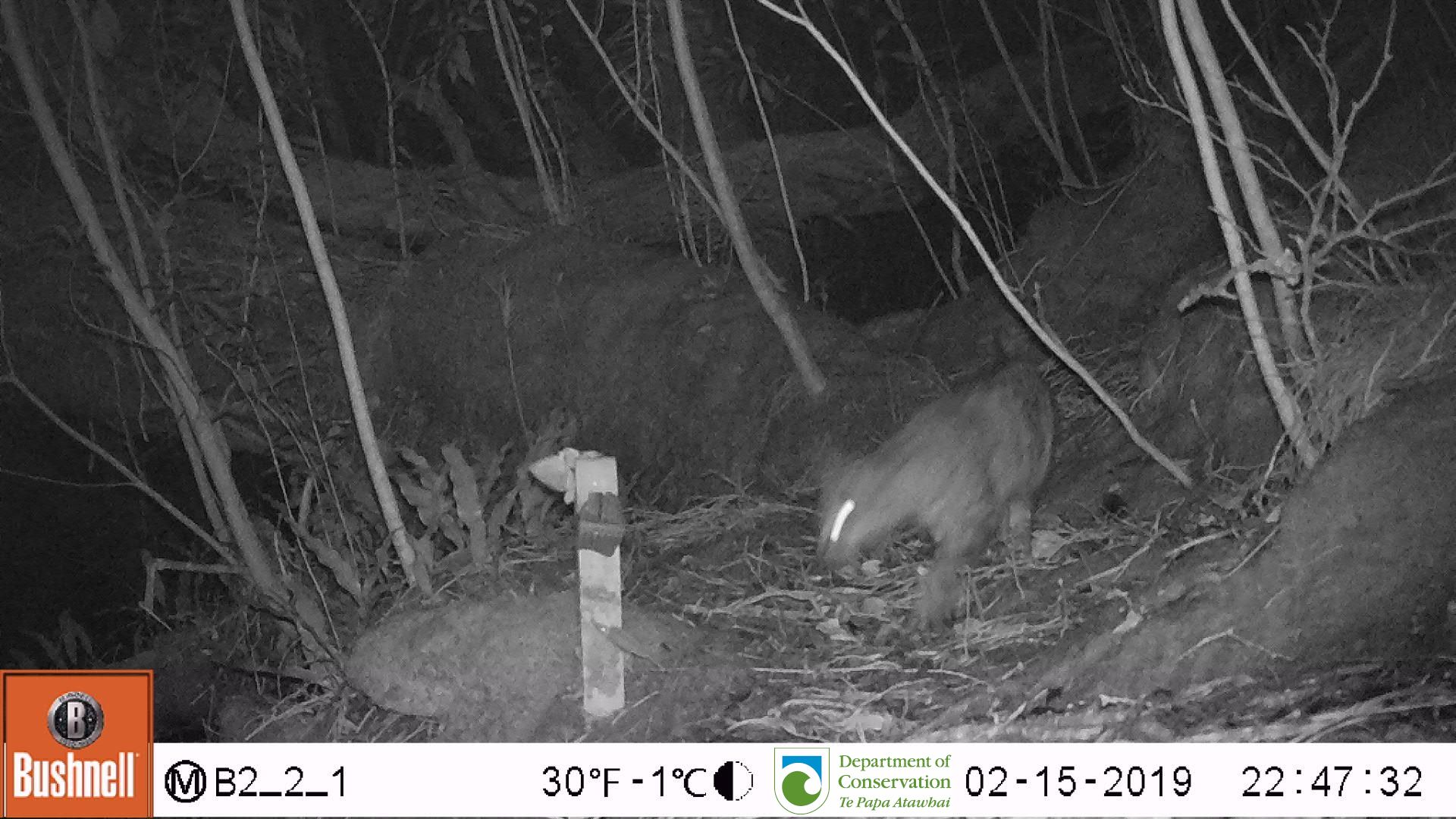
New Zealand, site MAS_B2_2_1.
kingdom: Animalia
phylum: Chordata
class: Mammalia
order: Carnivora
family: Felidae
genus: Felis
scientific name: Felis catus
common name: domestic cat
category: cat